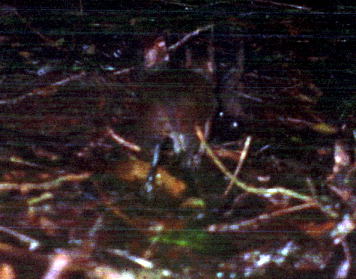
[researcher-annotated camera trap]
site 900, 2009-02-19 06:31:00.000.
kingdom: Animalia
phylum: Chordata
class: Mammalia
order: Rodentia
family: Dasyproctidae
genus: Myoprocta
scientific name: Myoprocta pratti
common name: green acouchi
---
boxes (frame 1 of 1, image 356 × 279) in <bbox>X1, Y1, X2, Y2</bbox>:
myoprocta pratti: <bbox>128, 32, 219, 199</bbox>